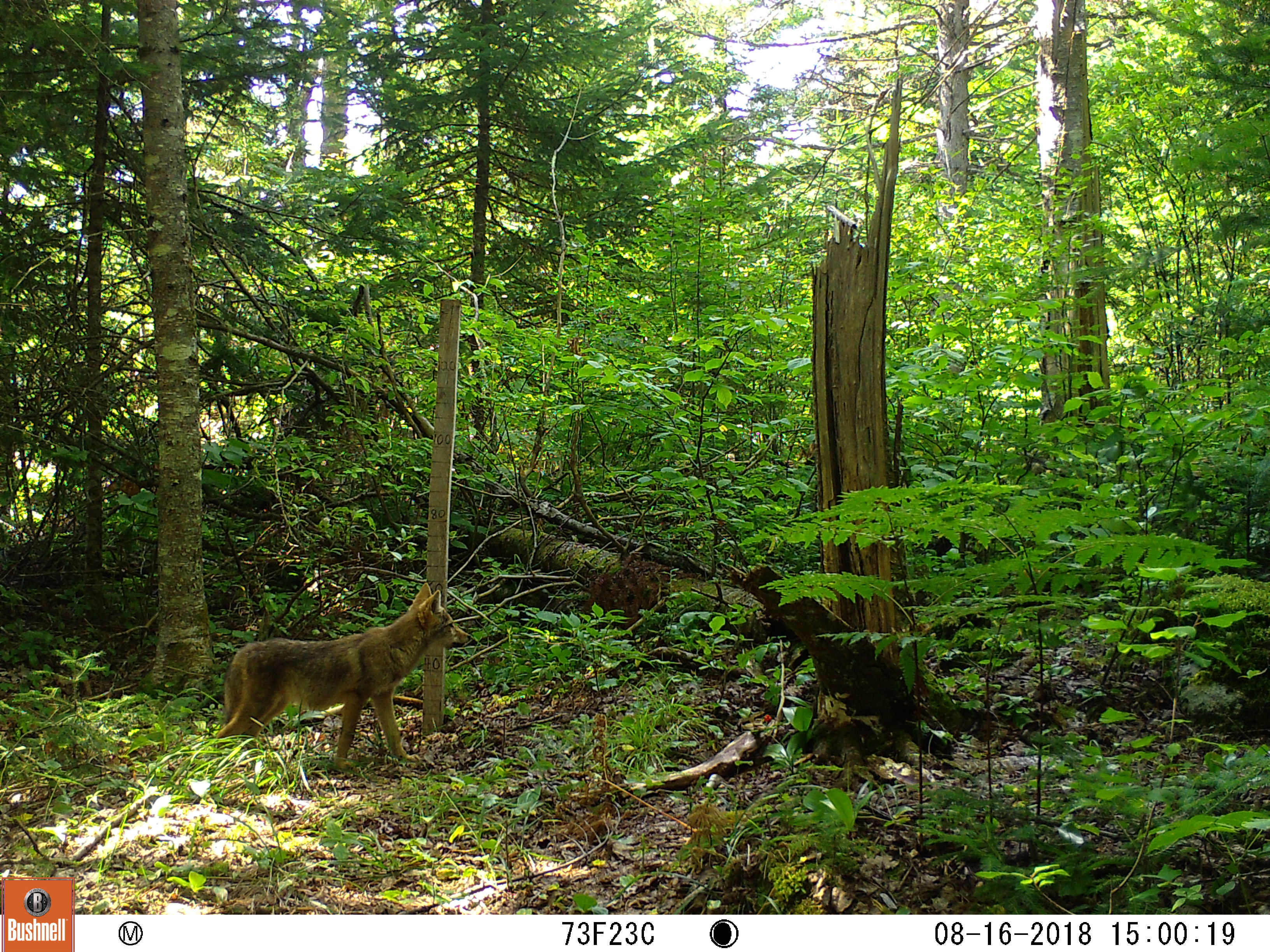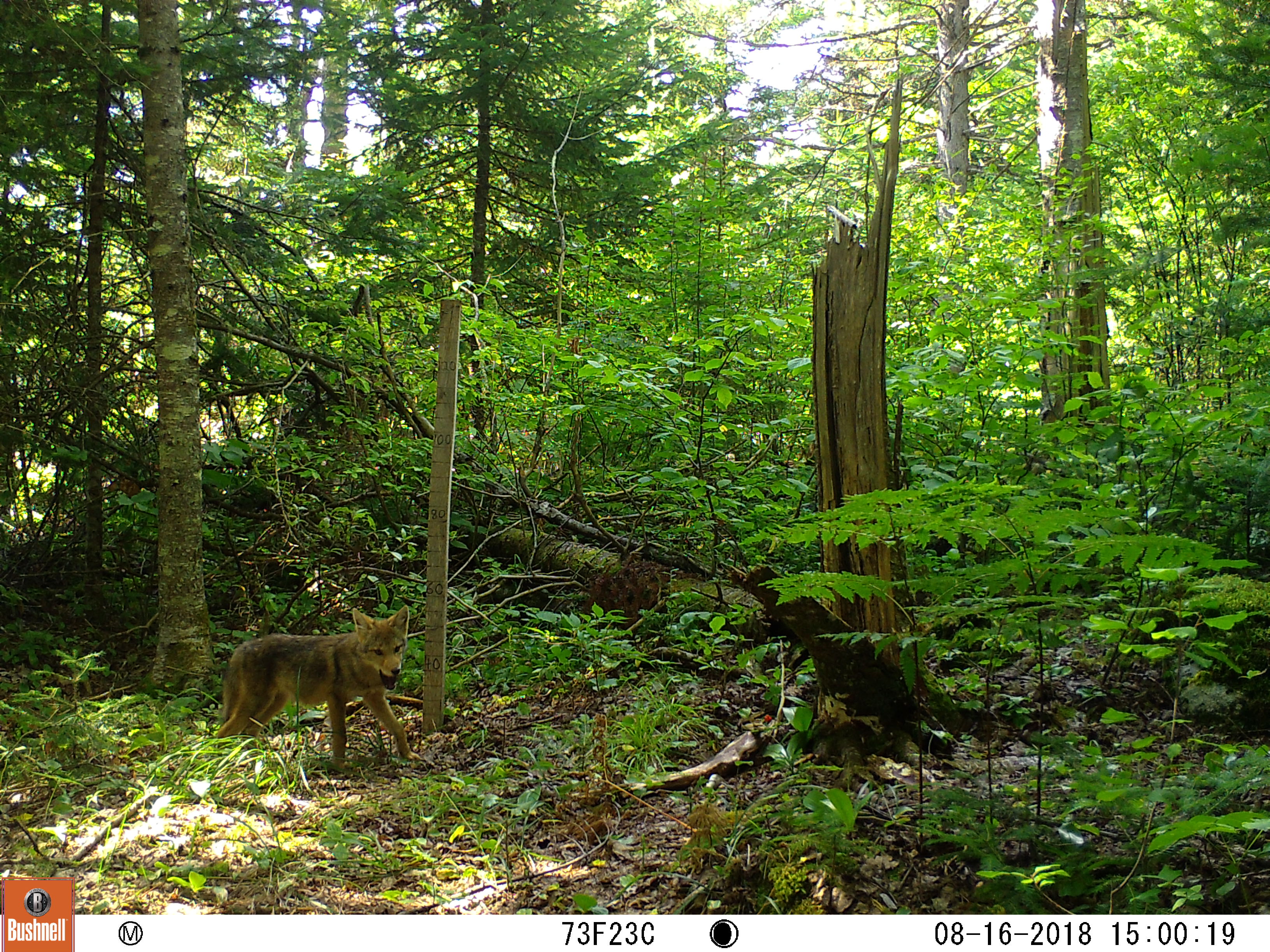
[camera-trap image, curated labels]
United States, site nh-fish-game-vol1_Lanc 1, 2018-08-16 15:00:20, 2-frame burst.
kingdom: Animalia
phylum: Chordata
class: Mammalia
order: Carnivora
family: Canidae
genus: Canis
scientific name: Canis latrans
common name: coyote